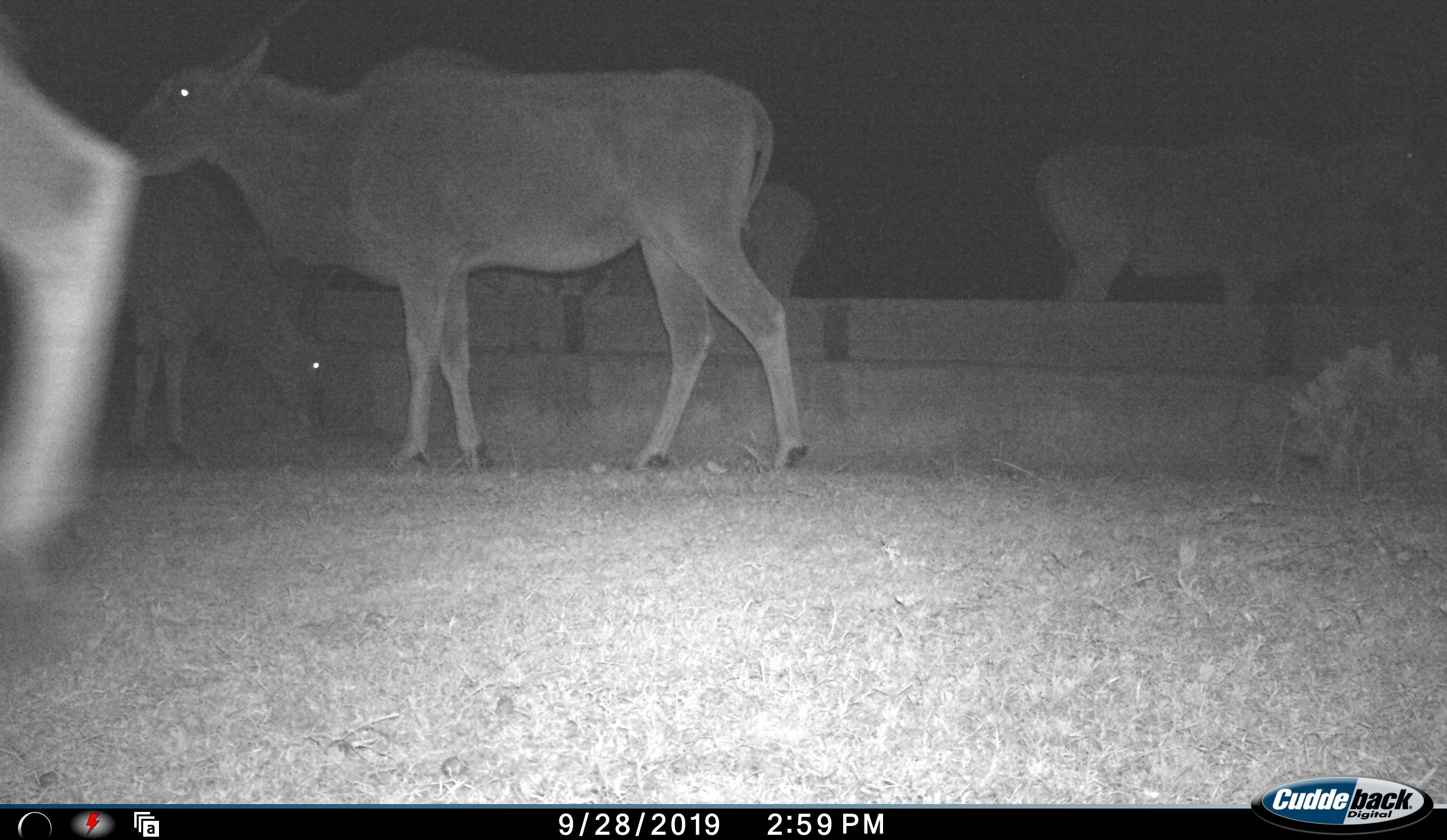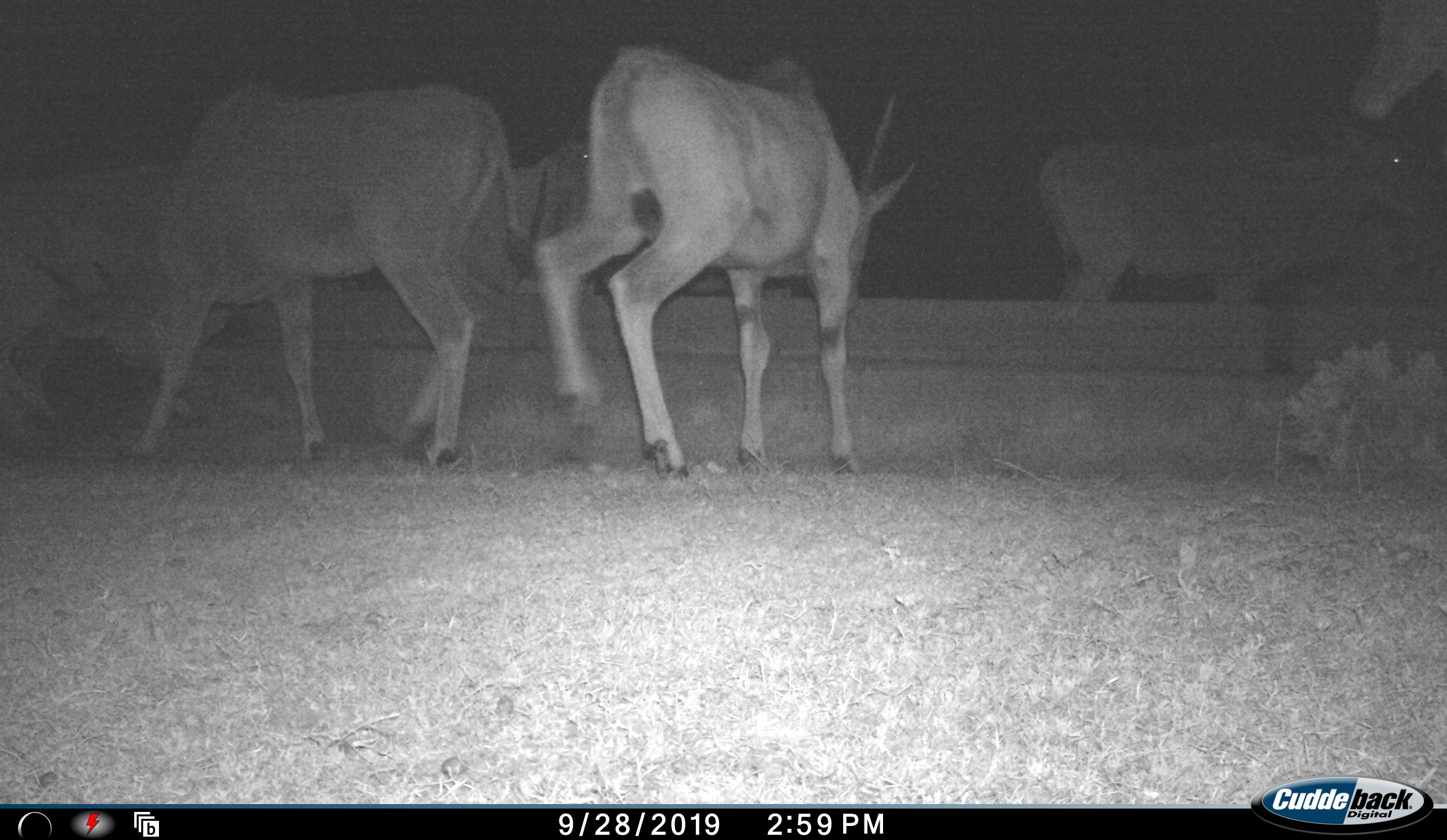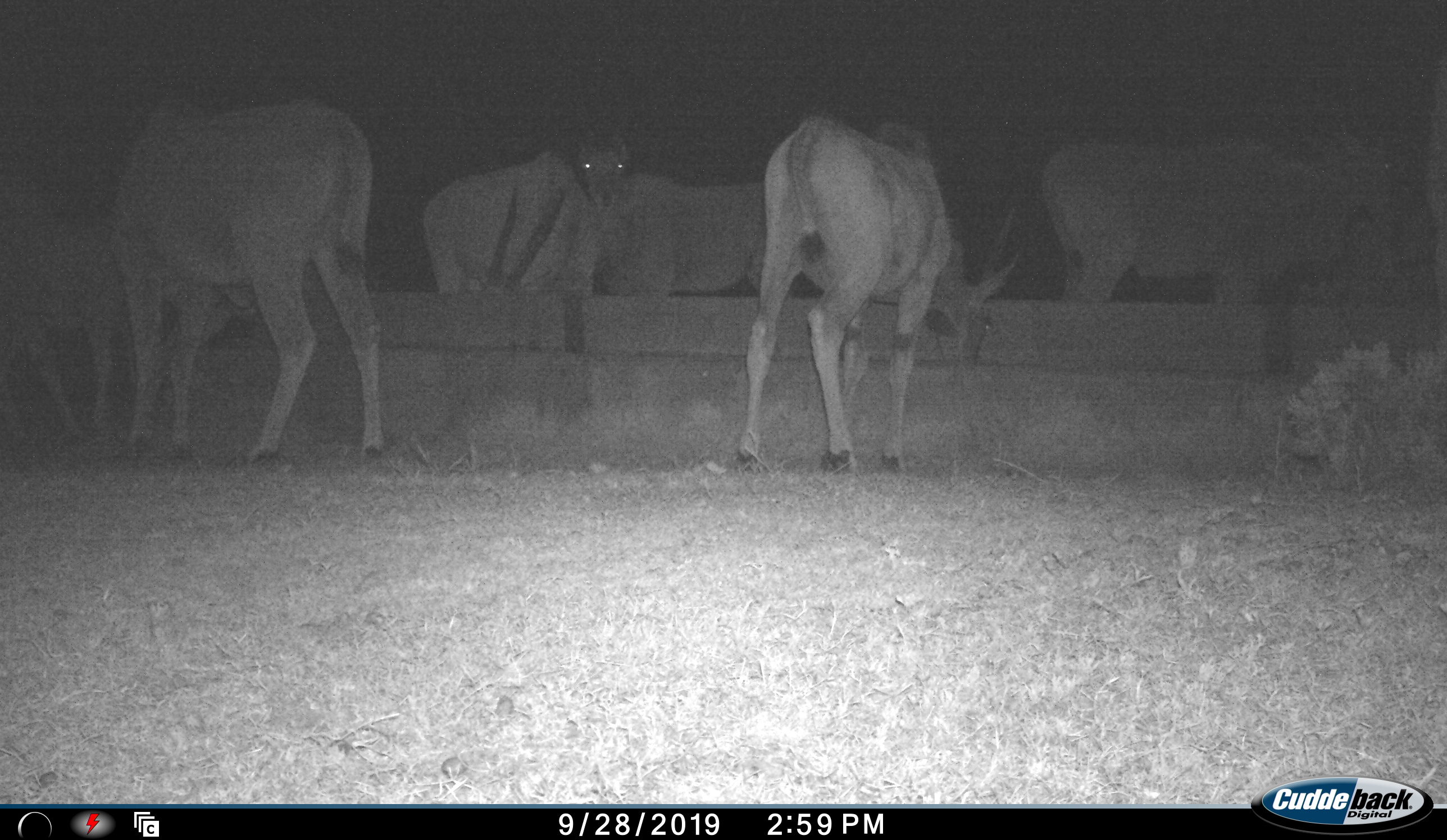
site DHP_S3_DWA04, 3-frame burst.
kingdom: Animalia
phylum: Chordata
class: Mammalia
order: Artiodactyla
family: Bovidae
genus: Tragelaphus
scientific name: Tragelaphus oryx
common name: eland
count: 6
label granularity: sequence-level